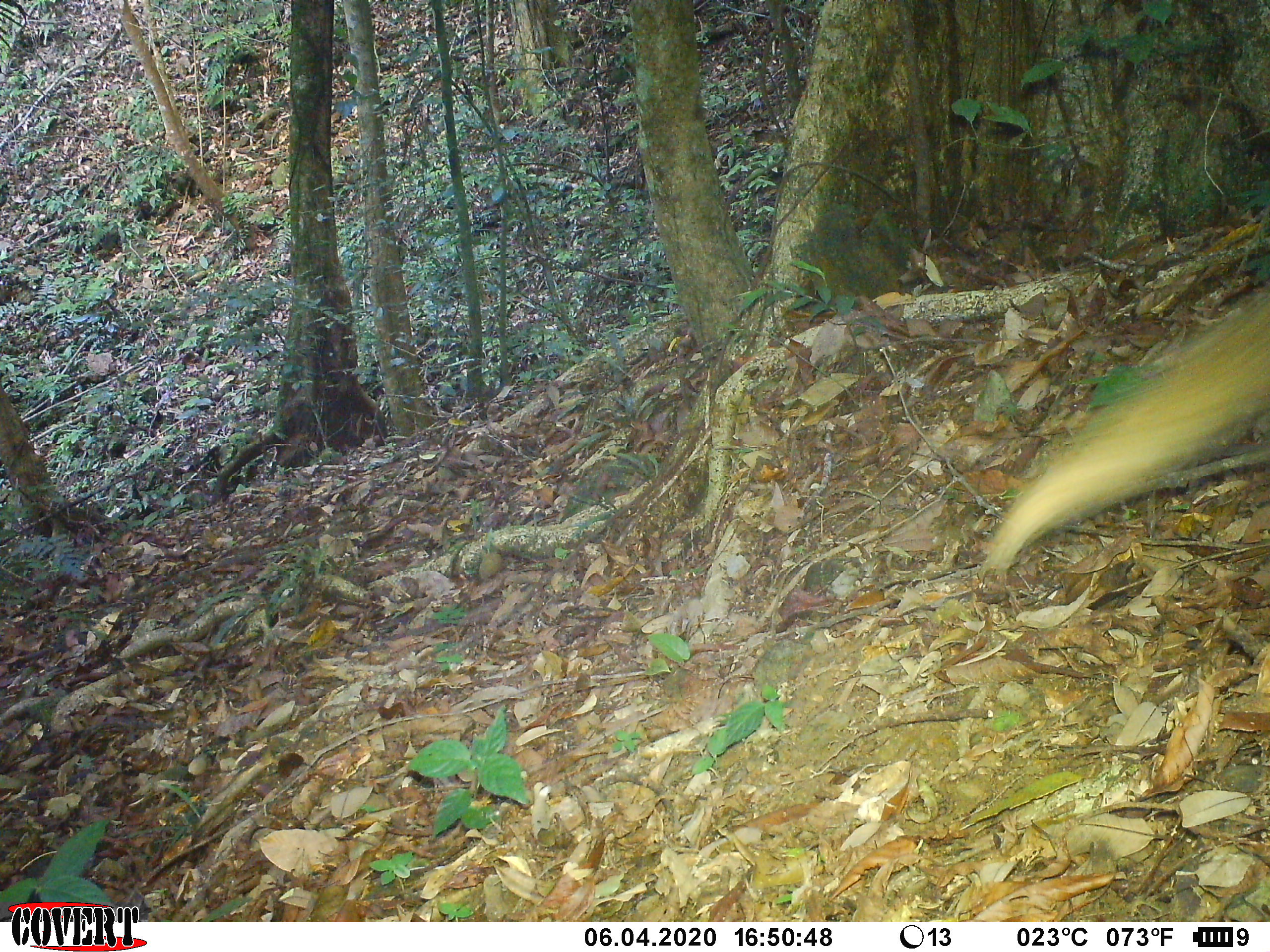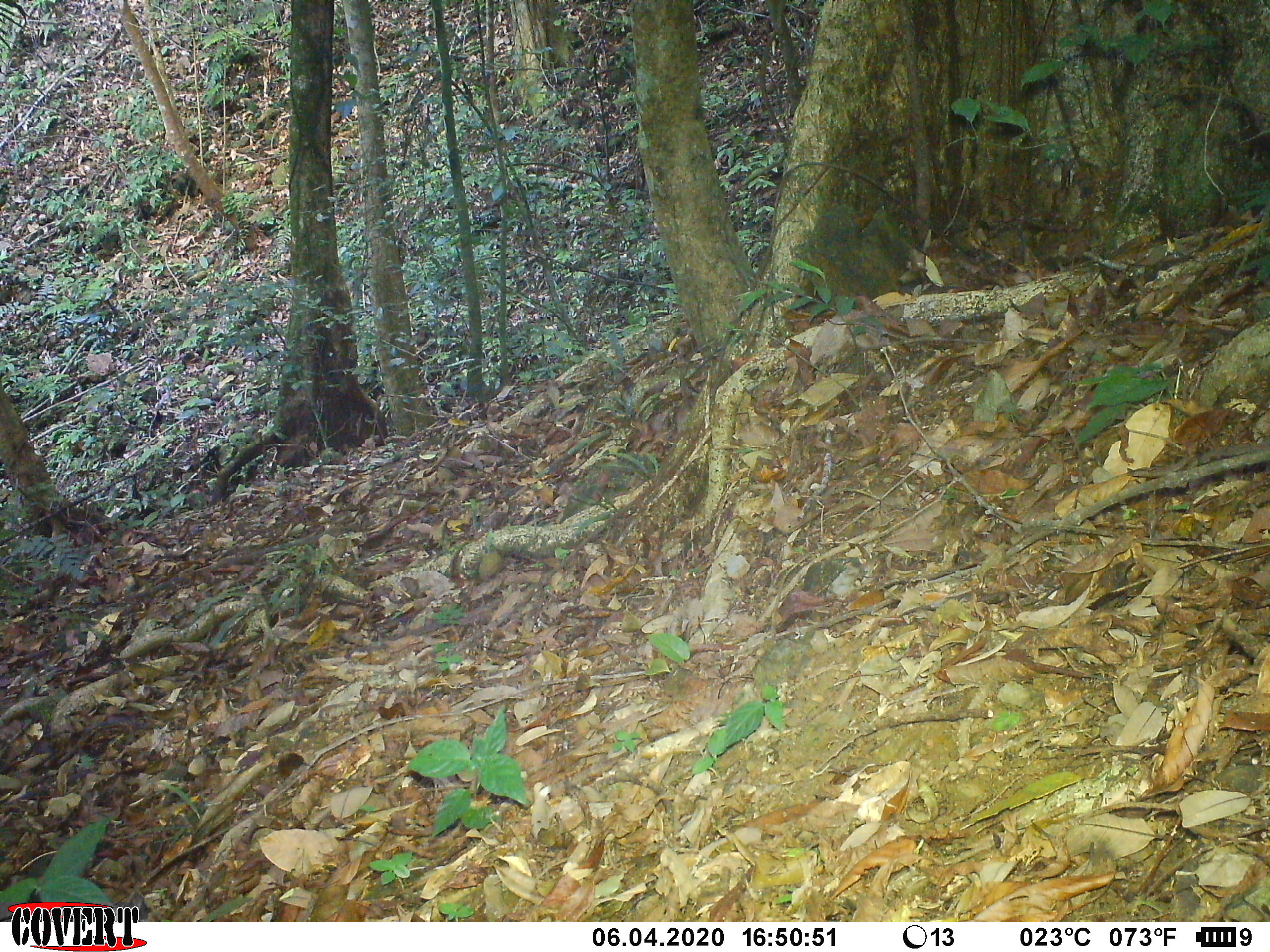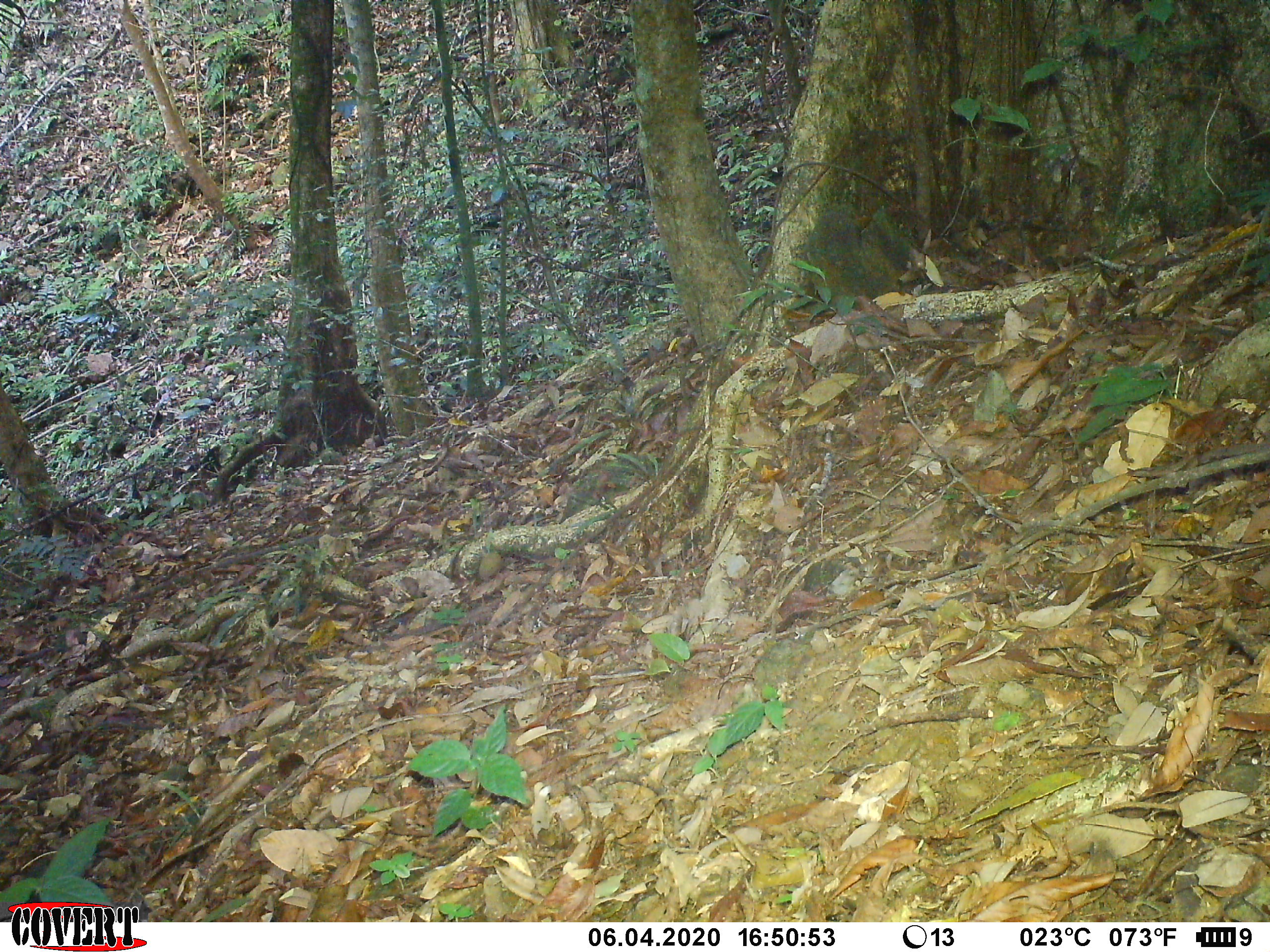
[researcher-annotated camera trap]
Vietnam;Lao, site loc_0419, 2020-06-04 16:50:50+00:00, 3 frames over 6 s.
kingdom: Animalia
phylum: Chordata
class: Mammalia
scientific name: Mammalia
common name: mammal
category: unidentified small mammal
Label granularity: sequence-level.